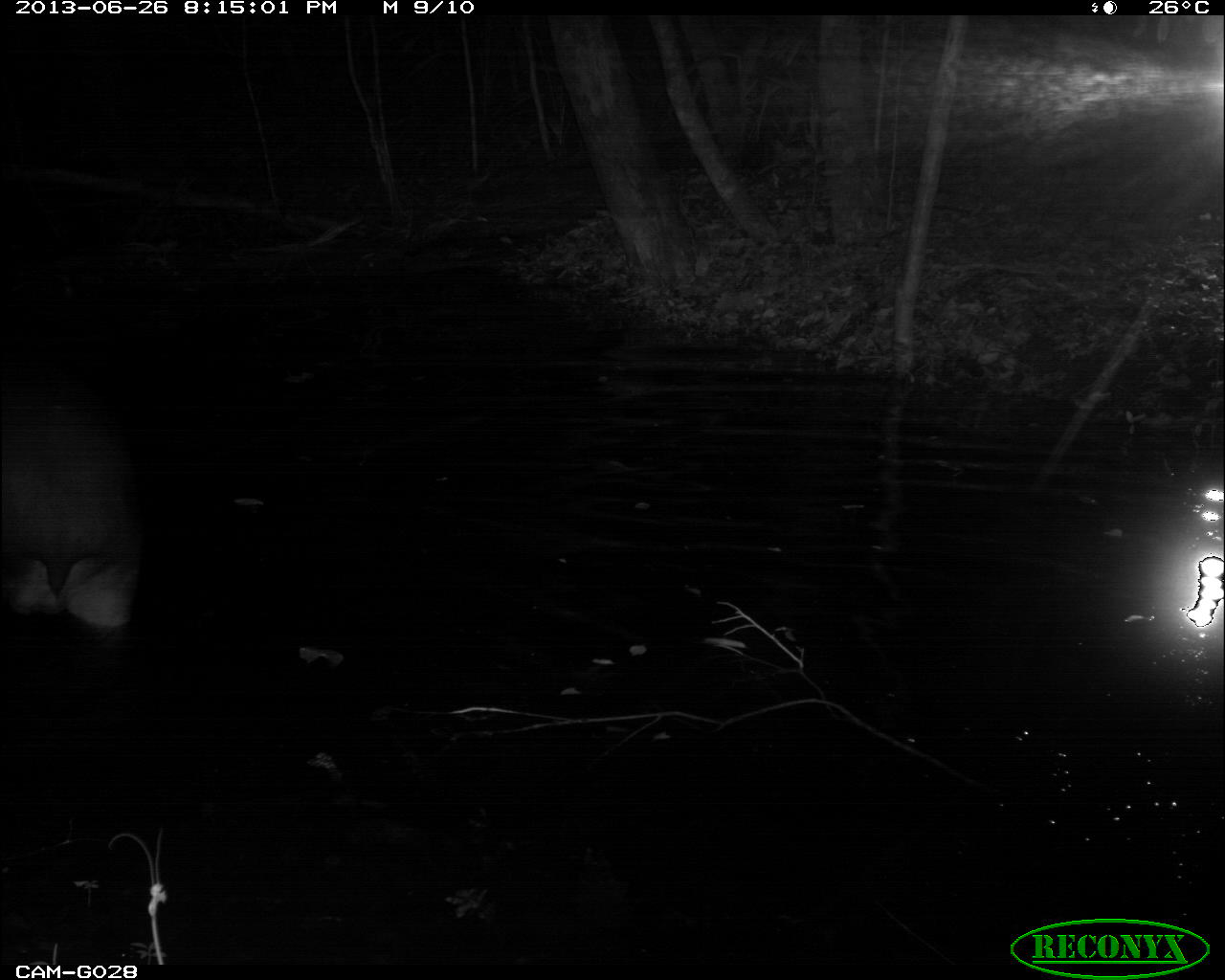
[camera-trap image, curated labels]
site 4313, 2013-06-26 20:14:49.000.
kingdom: Animalia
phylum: Chordata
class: Mammalia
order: Perissodactyla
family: Tapiridae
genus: Tapirus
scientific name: Tapirus bairdii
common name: baird's tapir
Tapirus bairdii (baird's tapir), count 1, sex male.